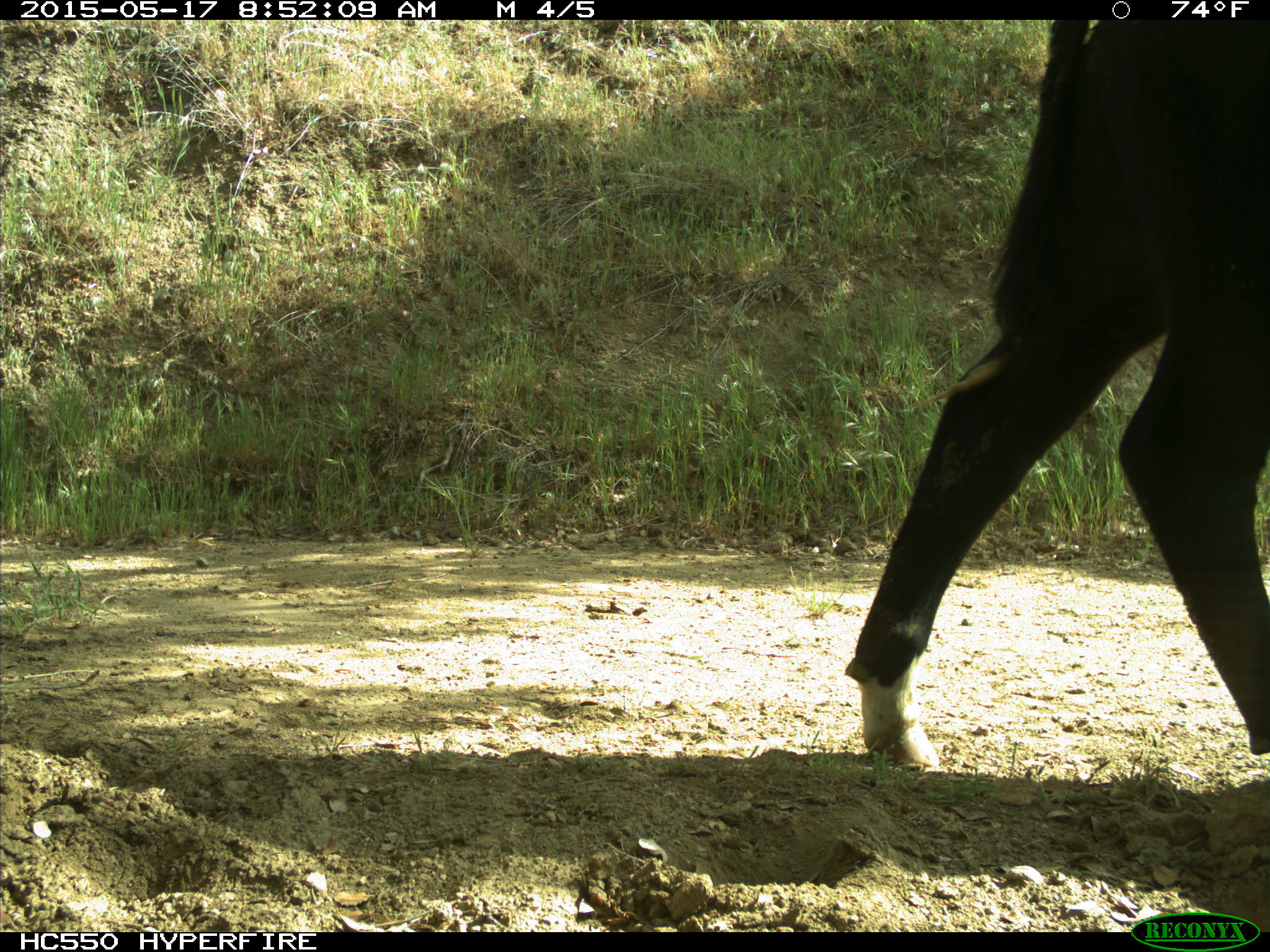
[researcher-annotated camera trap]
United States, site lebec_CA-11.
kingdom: Animalia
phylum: Chordata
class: Mammalia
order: Artiodactyla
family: Bovidae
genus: Bos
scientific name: Bos taurus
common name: domestic cow